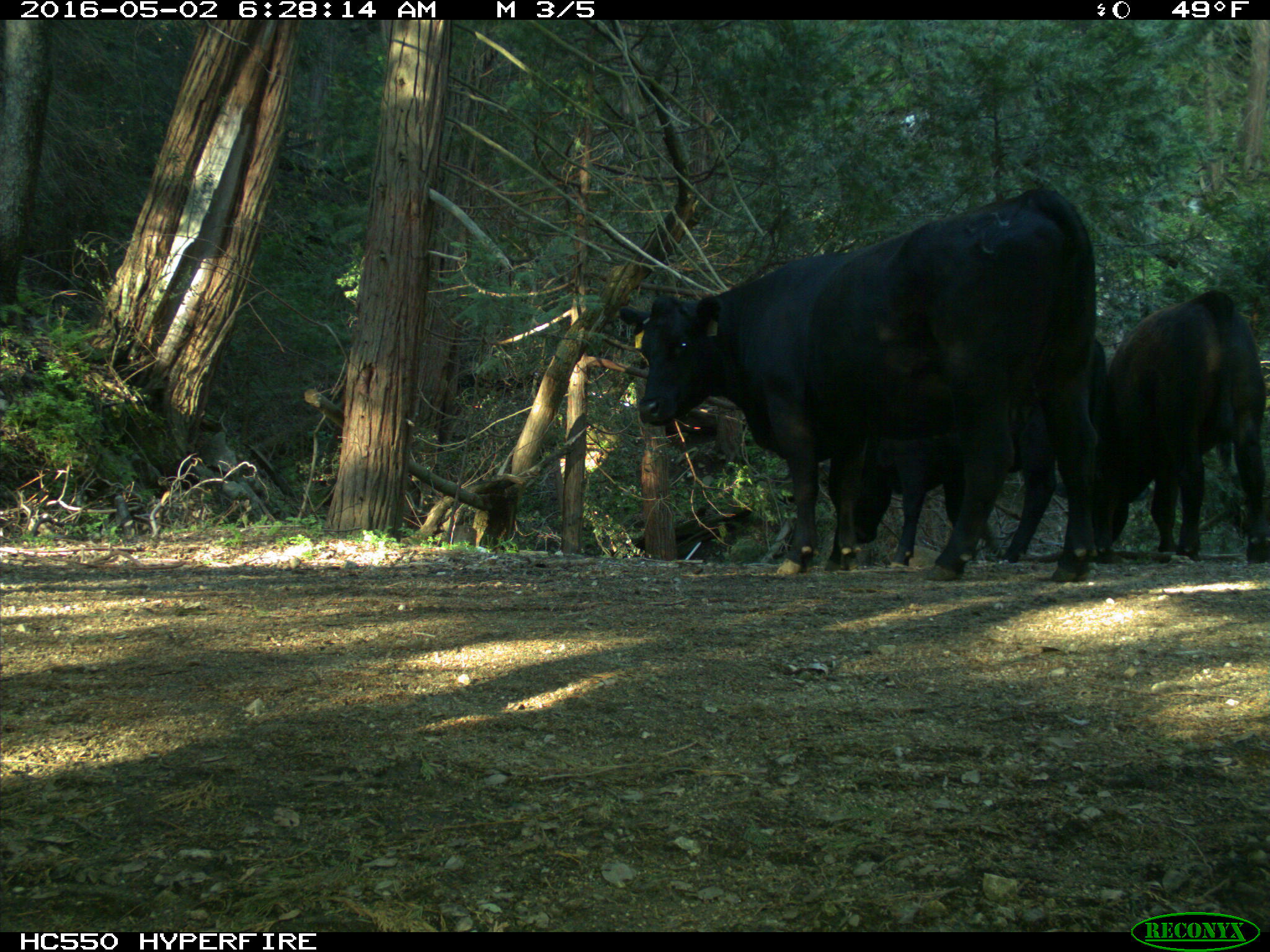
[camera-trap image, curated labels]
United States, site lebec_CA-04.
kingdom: Animalia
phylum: Chordata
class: Mammalia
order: Artiodactyla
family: Bovidae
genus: Bos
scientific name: Bos taurus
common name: domestic cow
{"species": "Bos taurus (domestic cow)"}